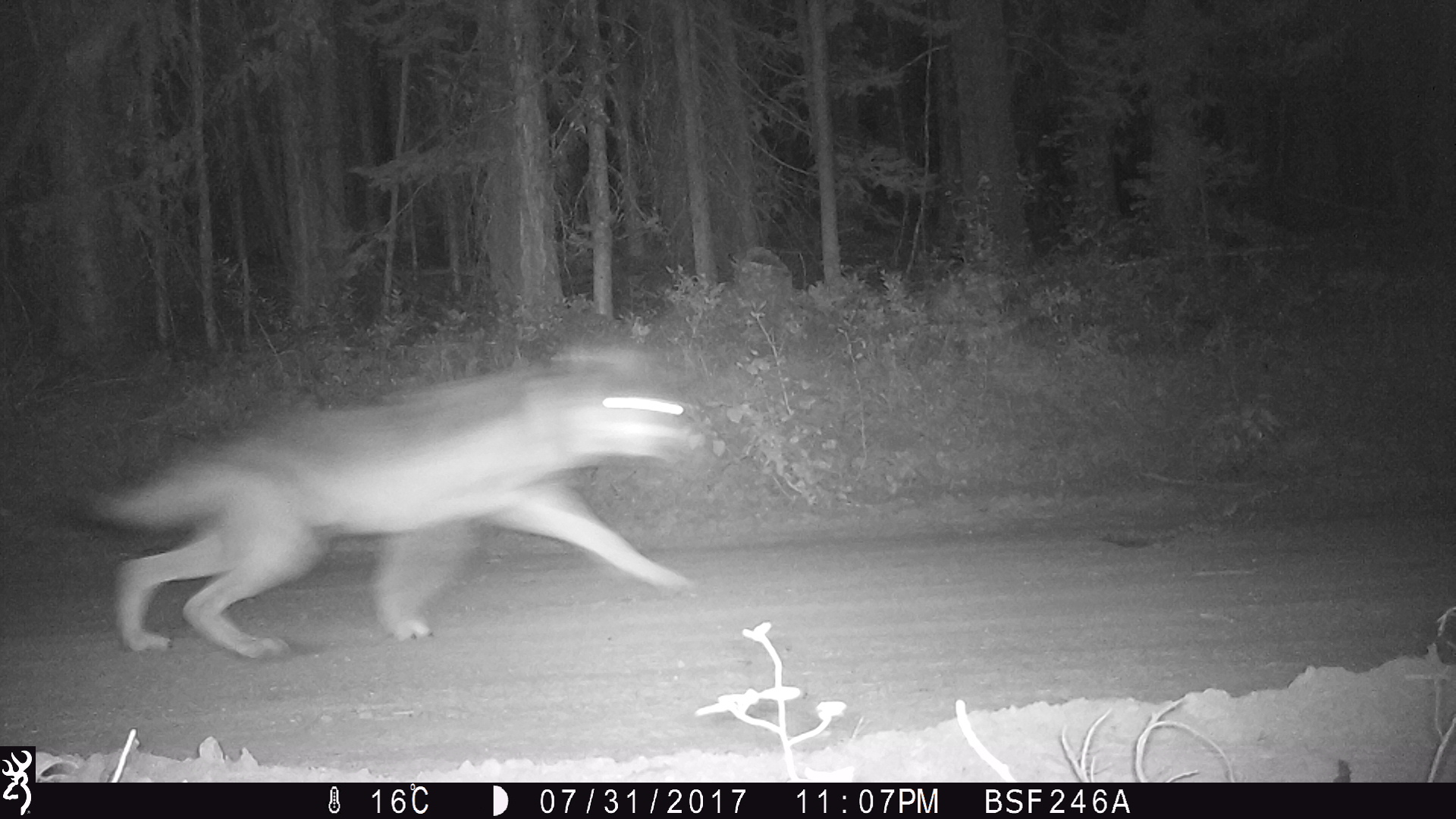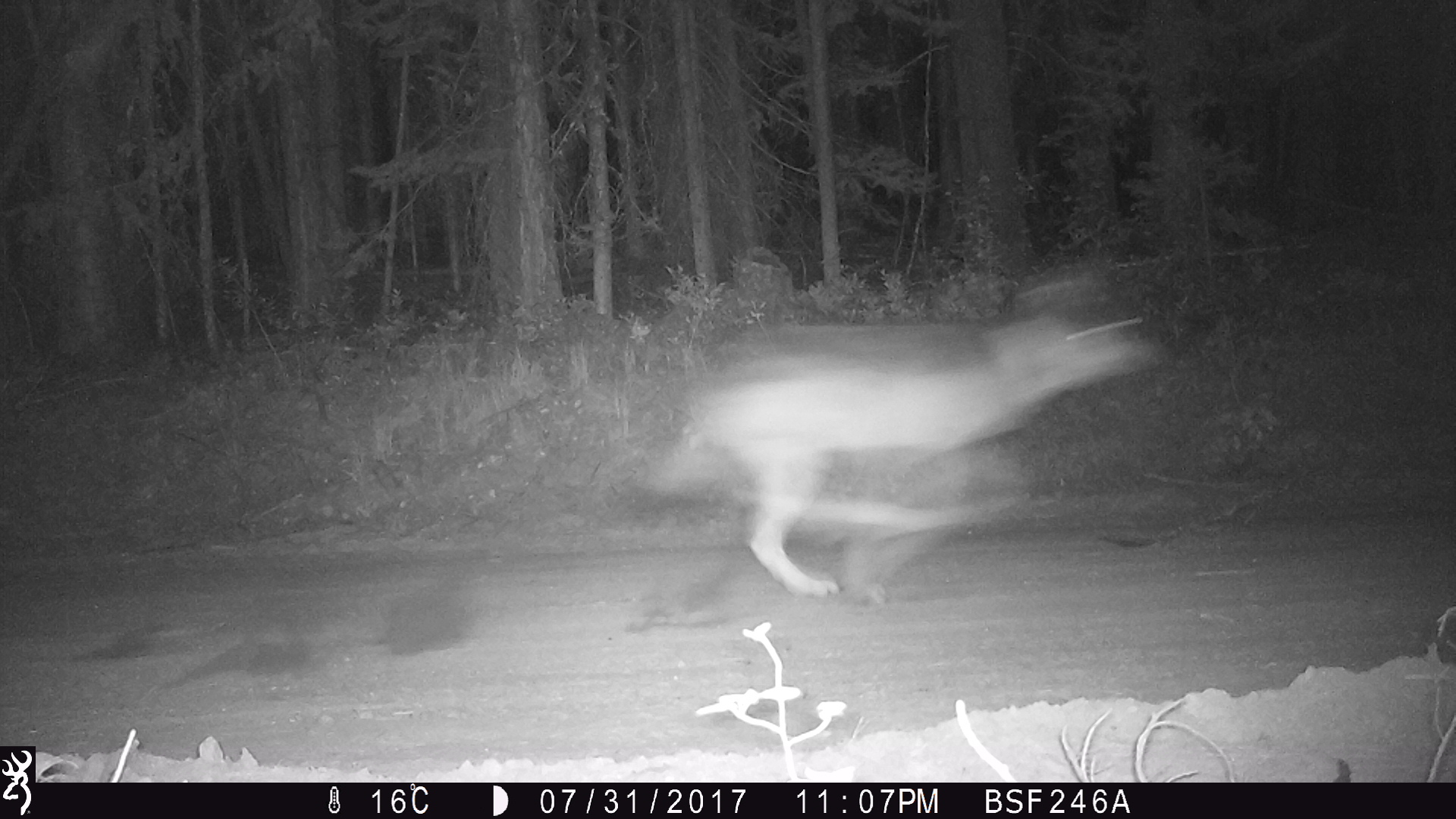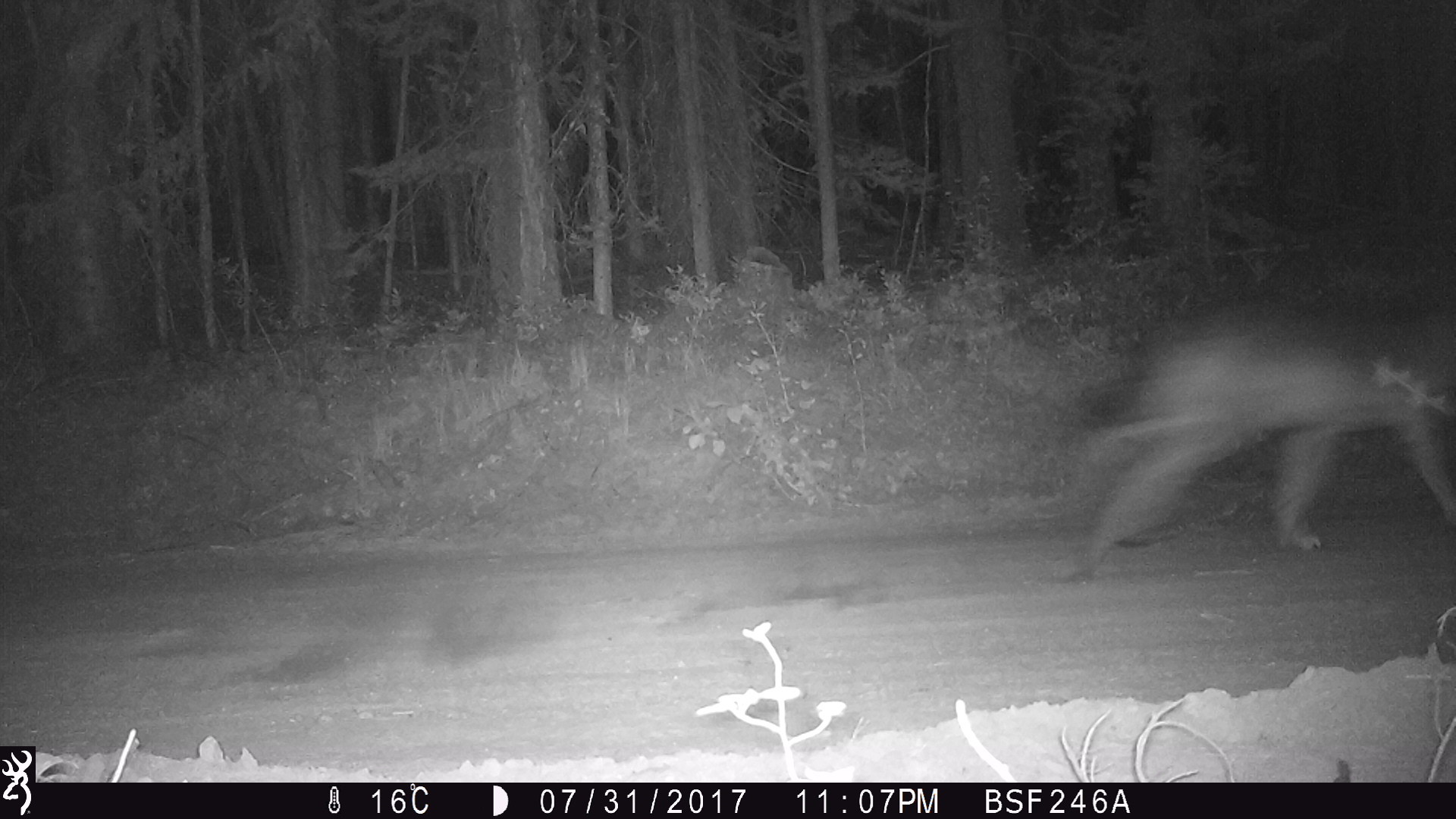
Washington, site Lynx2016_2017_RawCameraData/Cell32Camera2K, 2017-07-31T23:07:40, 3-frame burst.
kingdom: Animalia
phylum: Chordata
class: Mammalia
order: Carnivora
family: Canidae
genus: Canis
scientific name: Canis lupus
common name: gray wolf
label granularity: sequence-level